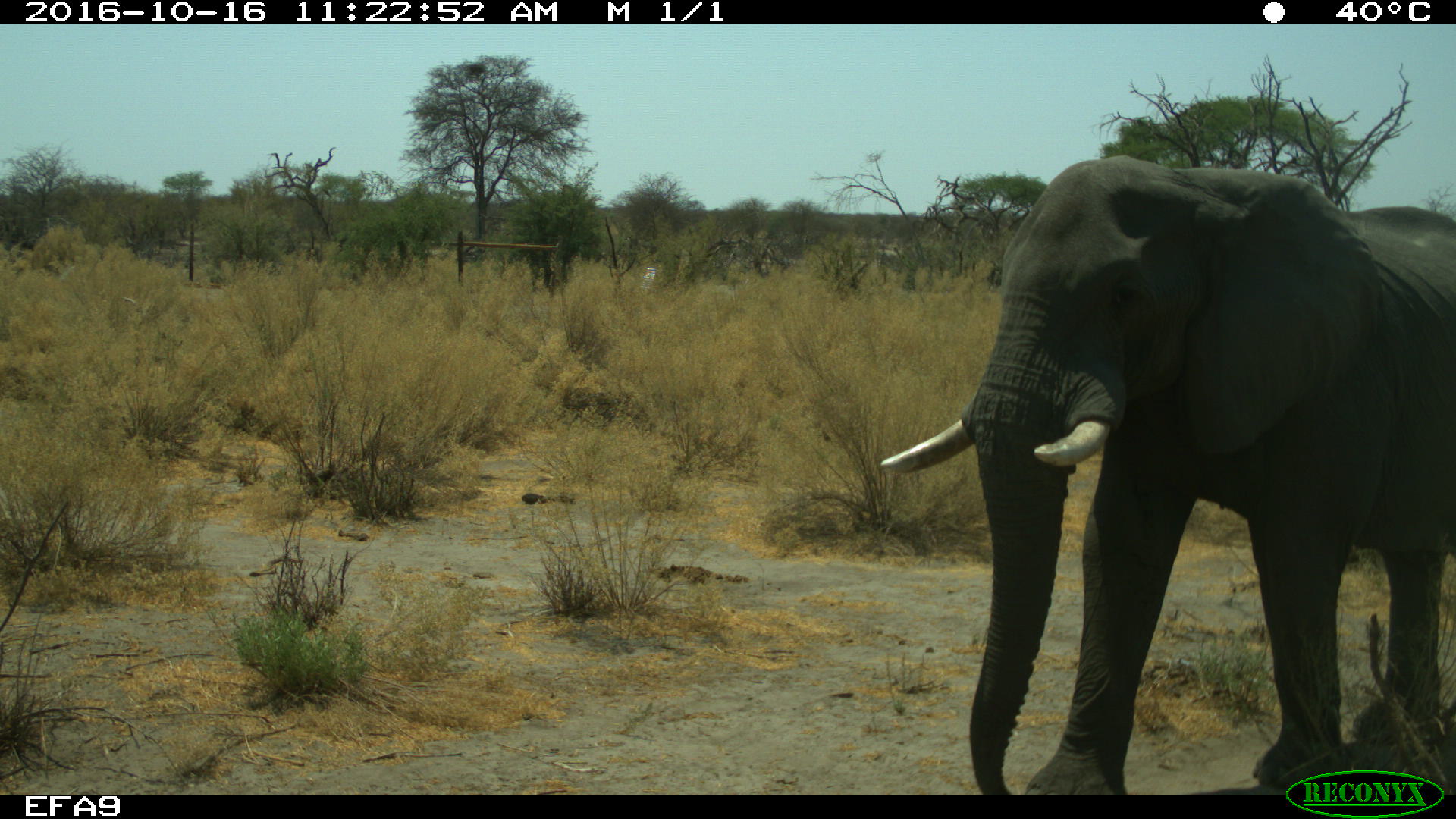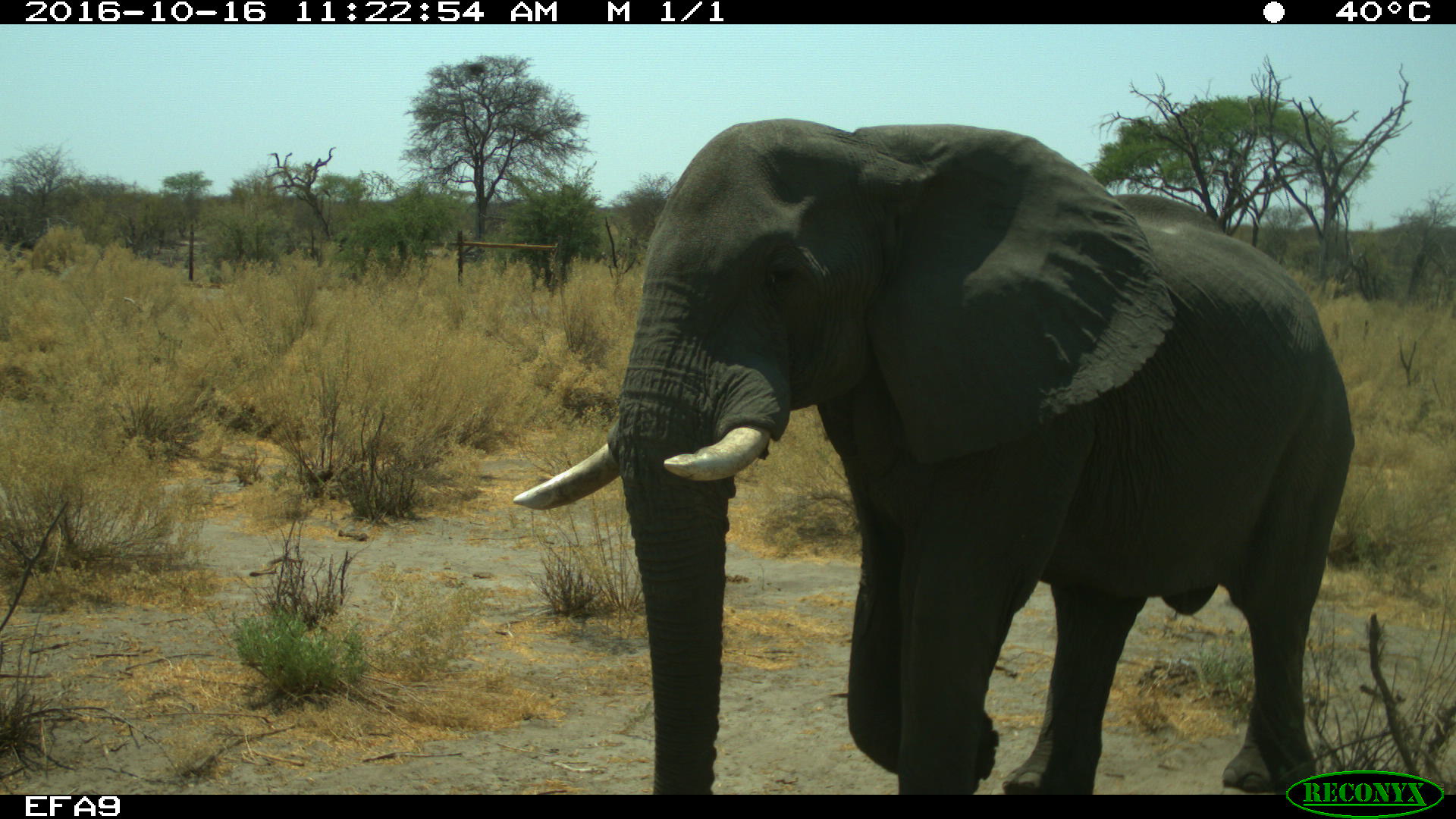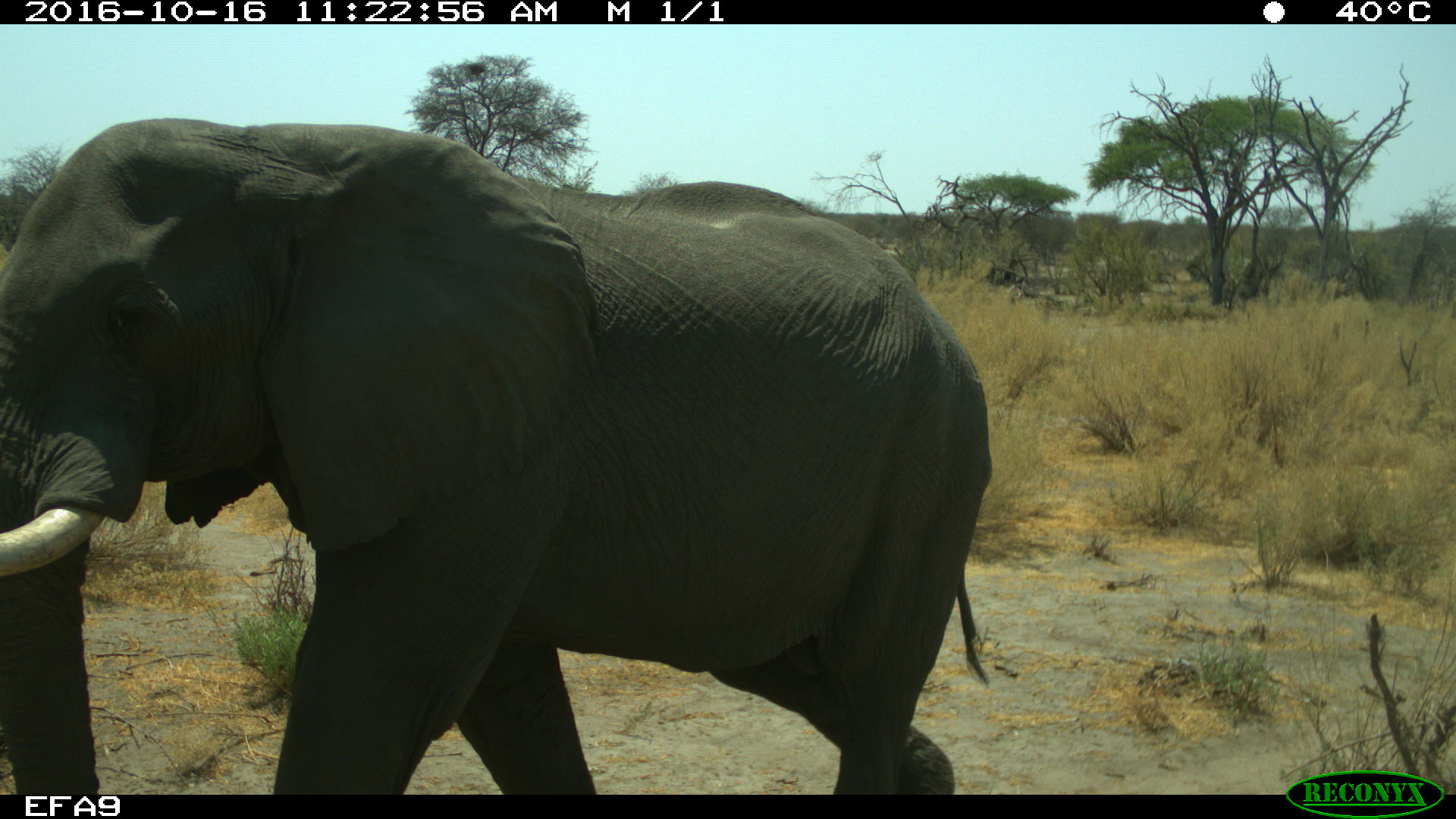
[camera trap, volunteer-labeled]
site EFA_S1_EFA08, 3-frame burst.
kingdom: Animalia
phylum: Chordata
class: Mammalia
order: Proboscidea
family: Elephantidae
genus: Loxodonta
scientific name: Loxodonta africana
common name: african bush elephant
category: elephant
Elephant (african bush elephant) (Loxodonta africana), count 1. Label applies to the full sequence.